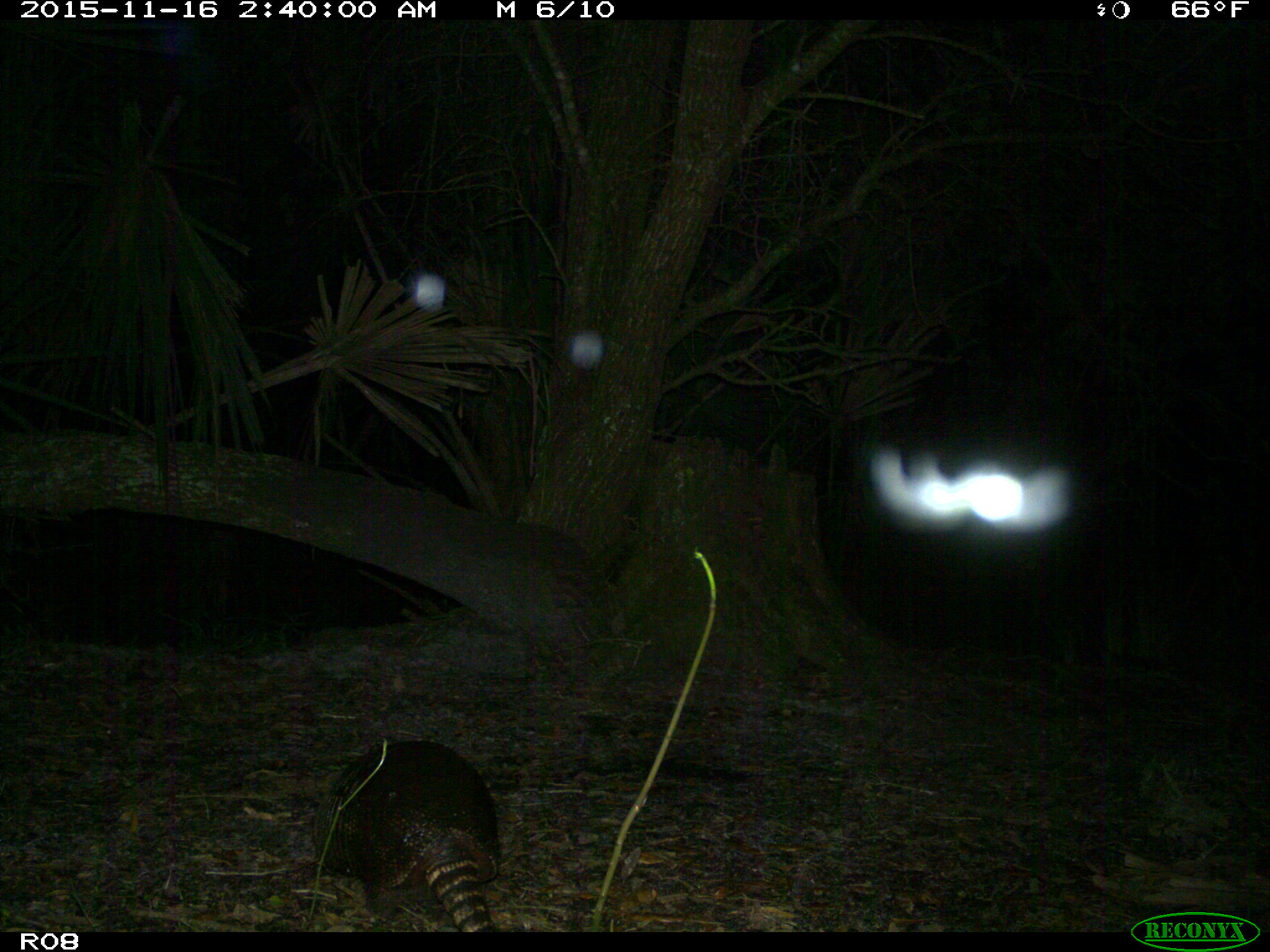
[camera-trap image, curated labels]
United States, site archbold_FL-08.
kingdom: Animalia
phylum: Chordata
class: Mammalia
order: Cingulata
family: Dasypodidae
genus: Dasypus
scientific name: Dasypus novemcinctus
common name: nine-banded armadillo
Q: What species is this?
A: Dasypus novemcinctus (nine-banded armadillo).